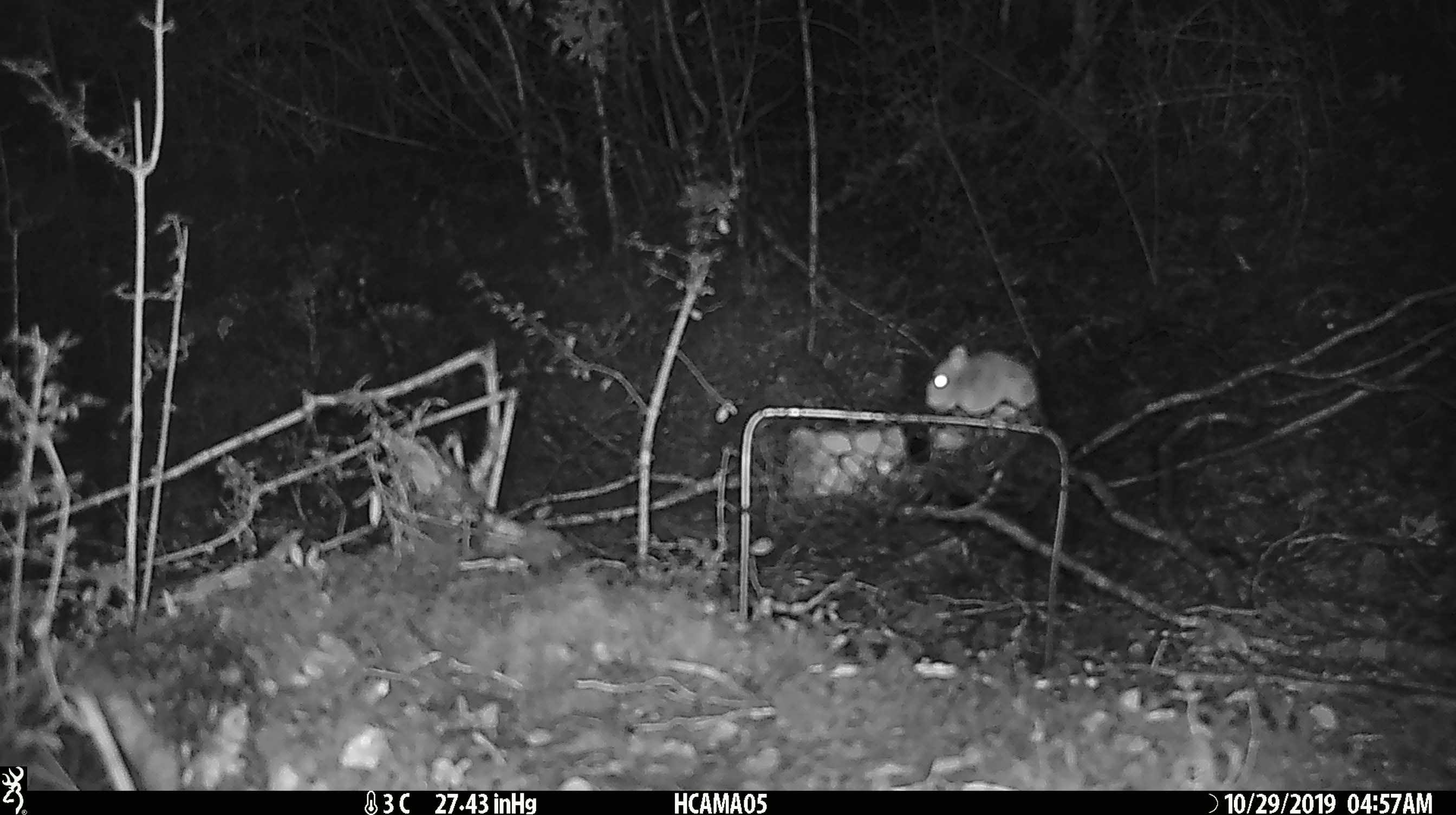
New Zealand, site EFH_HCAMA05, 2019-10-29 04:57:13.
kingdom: Animalia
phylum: Chordata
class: Mammalia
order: Rodentia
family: Muridae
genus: Mus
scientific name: Mus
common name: mouse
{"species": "mouse (Mus)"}